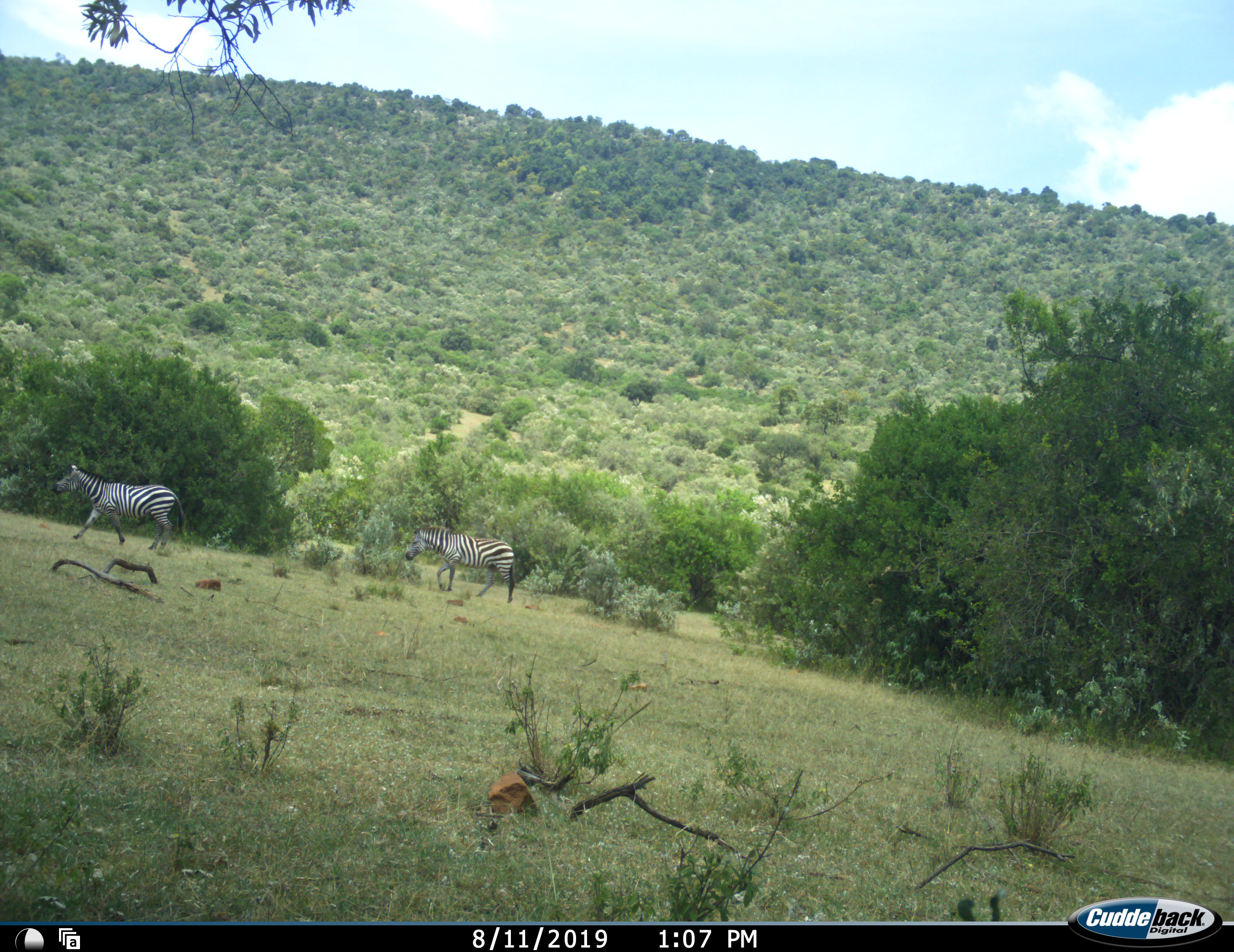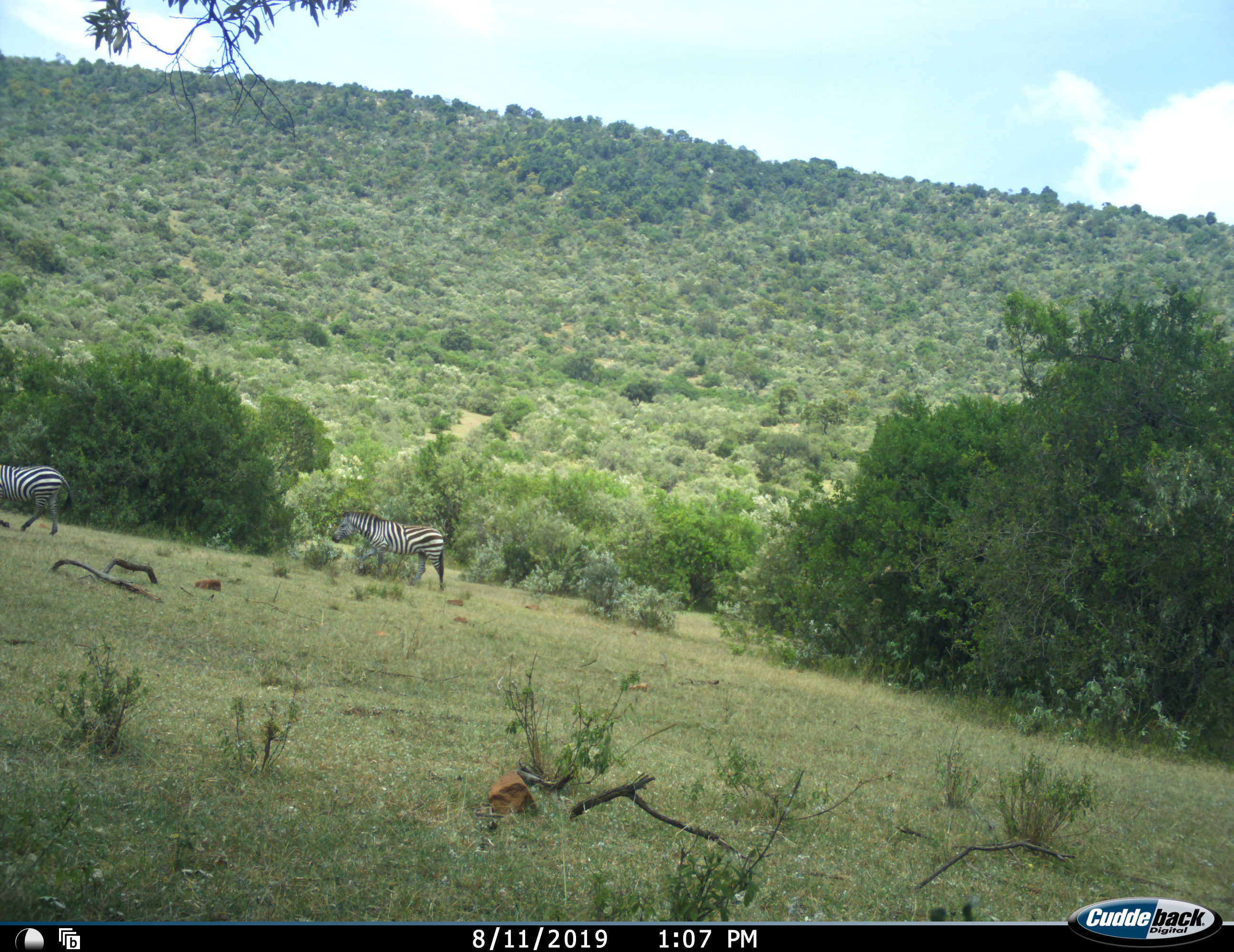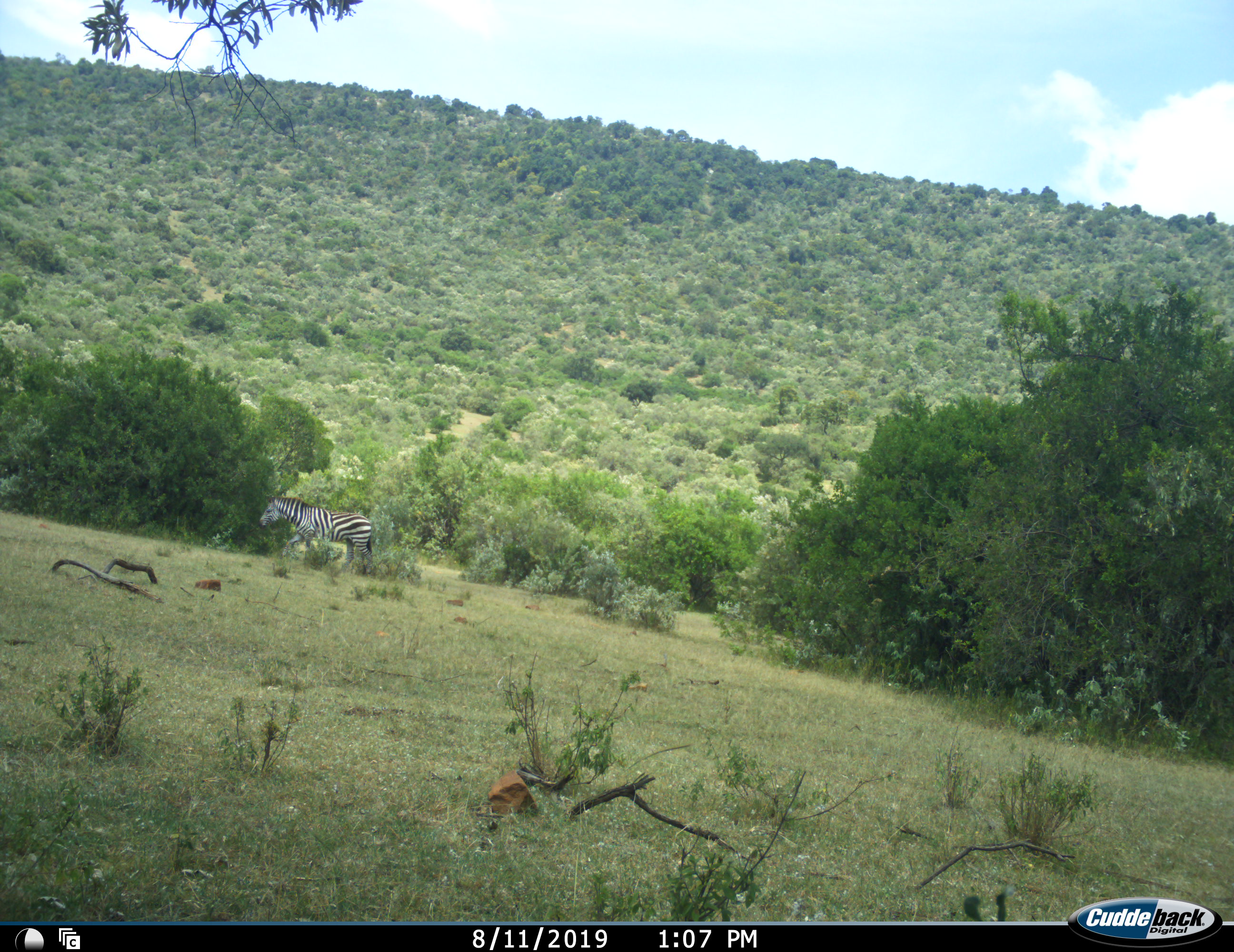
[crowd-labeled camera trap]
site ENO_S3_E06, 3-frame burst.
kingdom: Animalia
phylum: Chordata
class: Mammalia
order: Perissodactyla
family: Equidae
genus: Equus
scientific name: Equus quagga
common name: plains zebra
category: zebraplains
Zebraplains (plains zebra) (Equus quagga), count 2. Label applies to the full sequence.